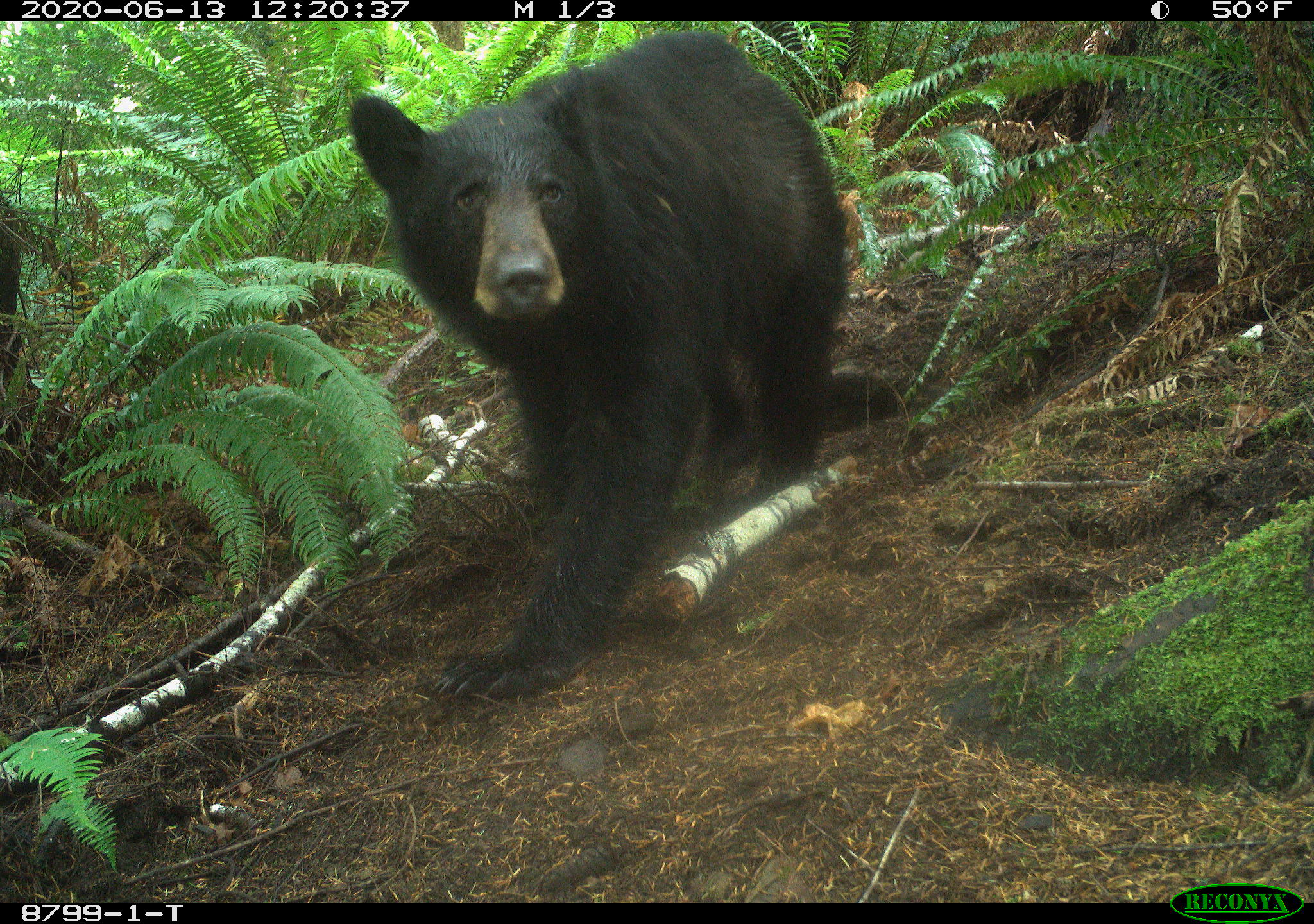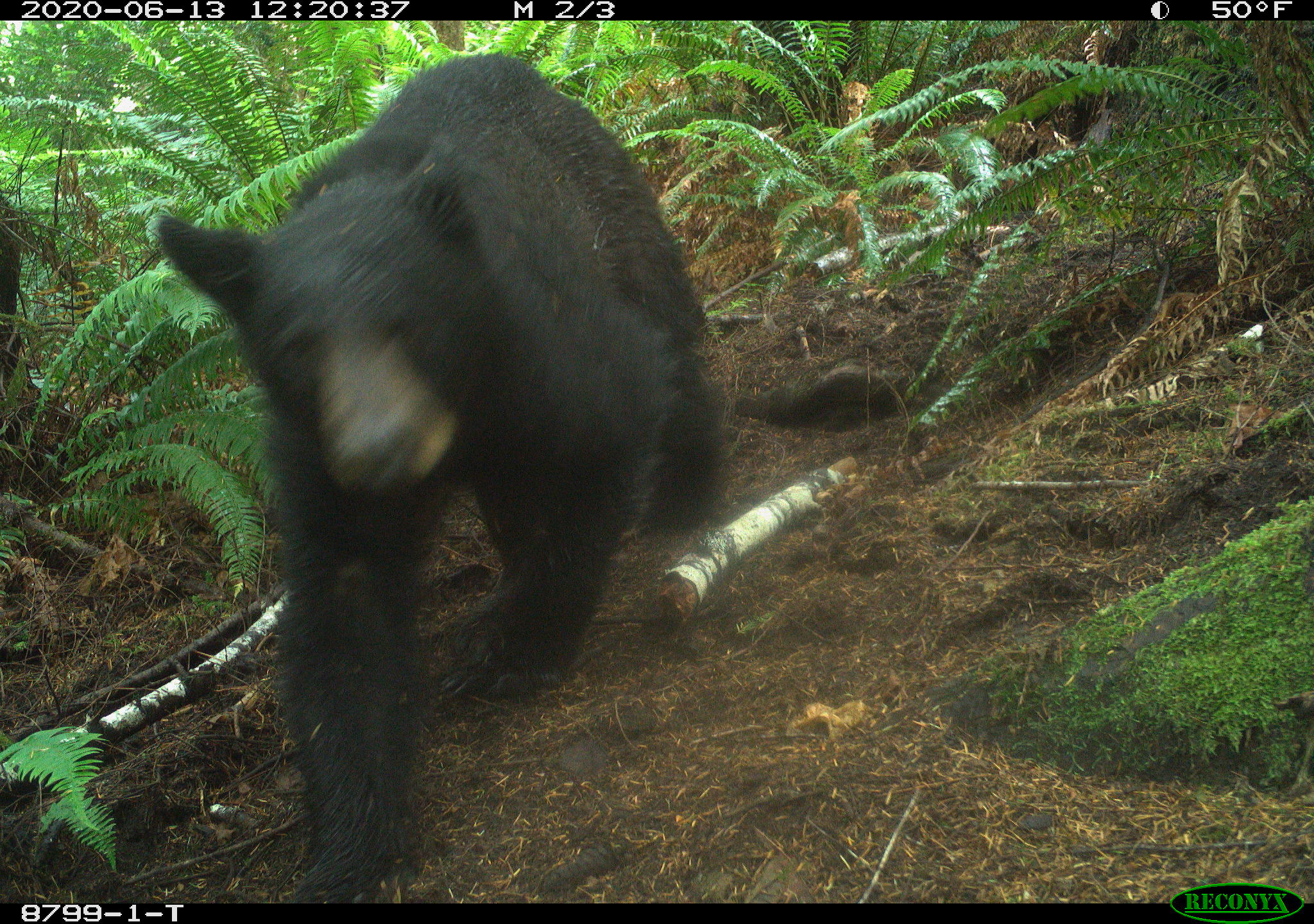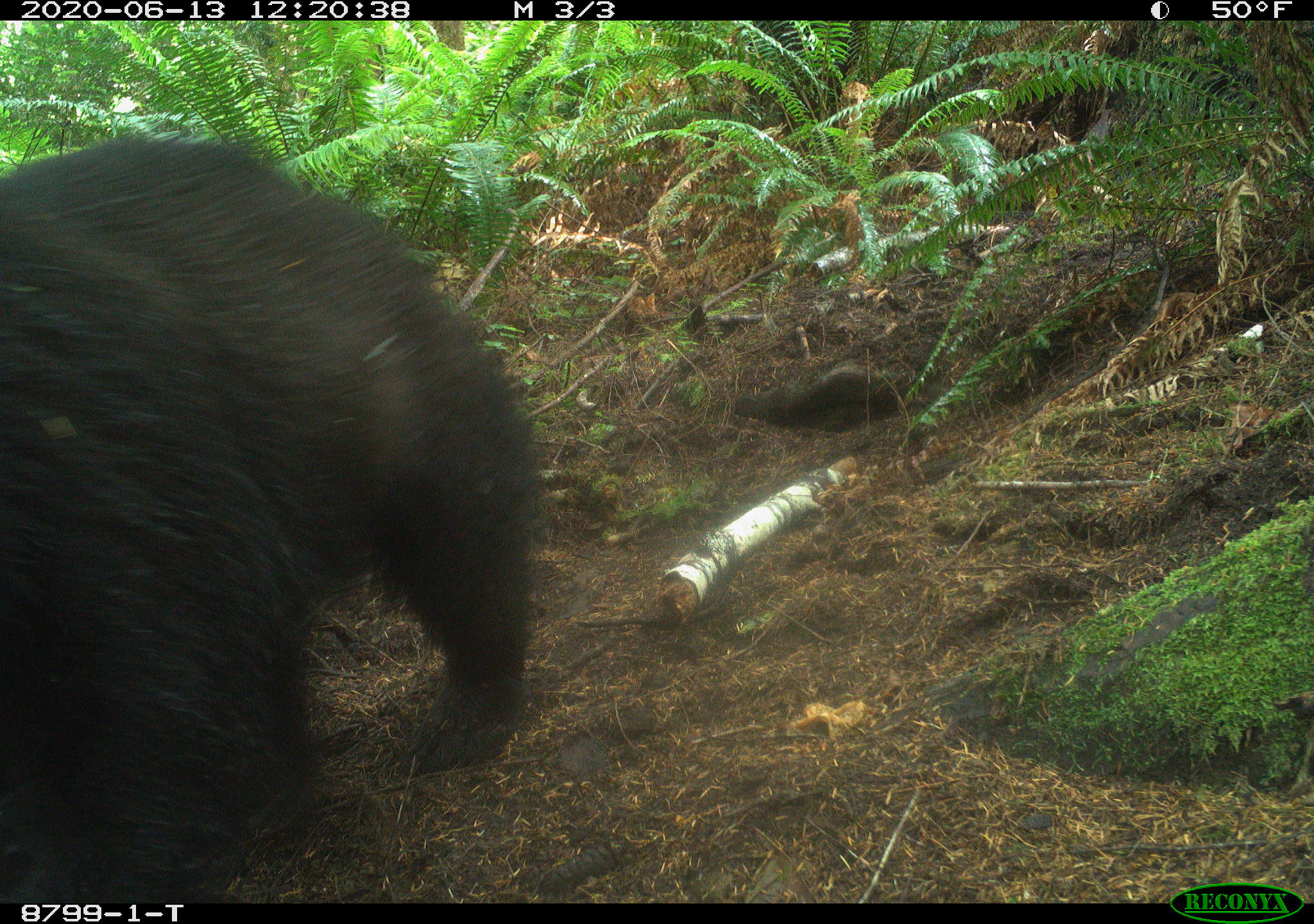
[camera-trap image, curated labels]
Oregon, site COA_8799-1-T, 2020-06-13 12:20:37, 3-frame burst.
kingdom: Animalia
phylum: Chordata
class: Mammalia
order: Carnivora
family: Ursidae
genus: Ursus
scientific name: Ursus americanus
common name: american black bear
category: black bear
Black bear (american black bear) (Ursus americanus).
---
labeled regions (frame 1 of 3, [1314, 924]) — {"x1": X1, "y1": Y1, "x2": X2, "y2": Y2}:
black bear: {"x1": 358, "y1": 22, "x2": 854, "y2": 711}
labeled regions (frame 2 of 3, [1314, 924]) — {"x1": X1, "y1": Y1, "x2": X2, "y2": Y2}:
black bear: {"x1": 144, "y1": 47, "x2": 721, "y2": 896}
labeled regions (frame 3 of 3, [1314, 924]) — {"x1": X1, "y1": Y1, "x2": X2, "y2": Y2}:
black bear: {"x1": 2, "y1": 133, "x2": 539, "y2": 894}